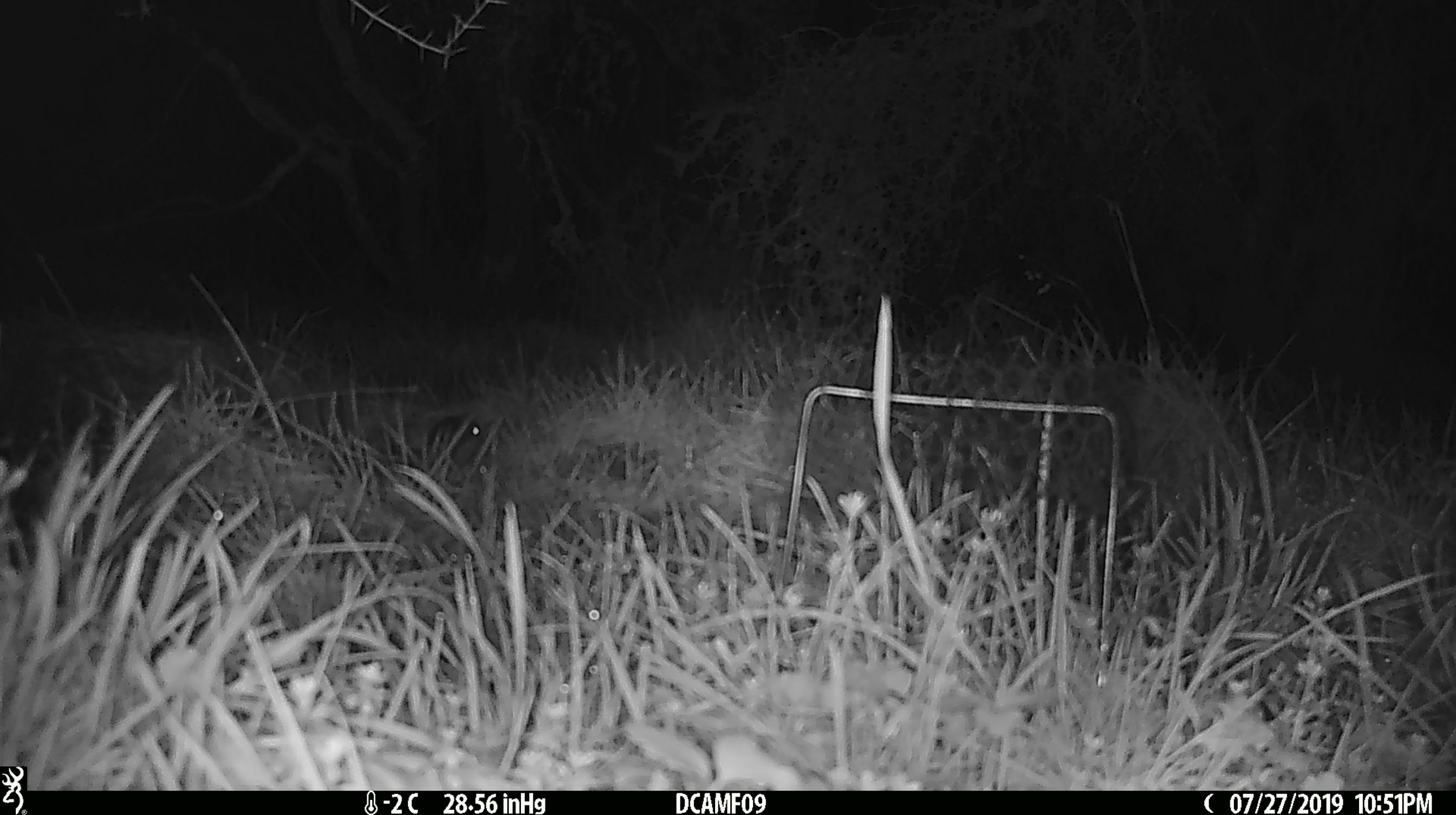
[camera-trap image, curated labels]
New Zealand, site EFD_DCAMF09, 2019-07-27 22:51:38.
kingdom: Animalia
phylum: Chordata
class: Mammalia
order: Rodentia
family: Muridae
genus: Mus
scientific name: Mus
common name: mouse